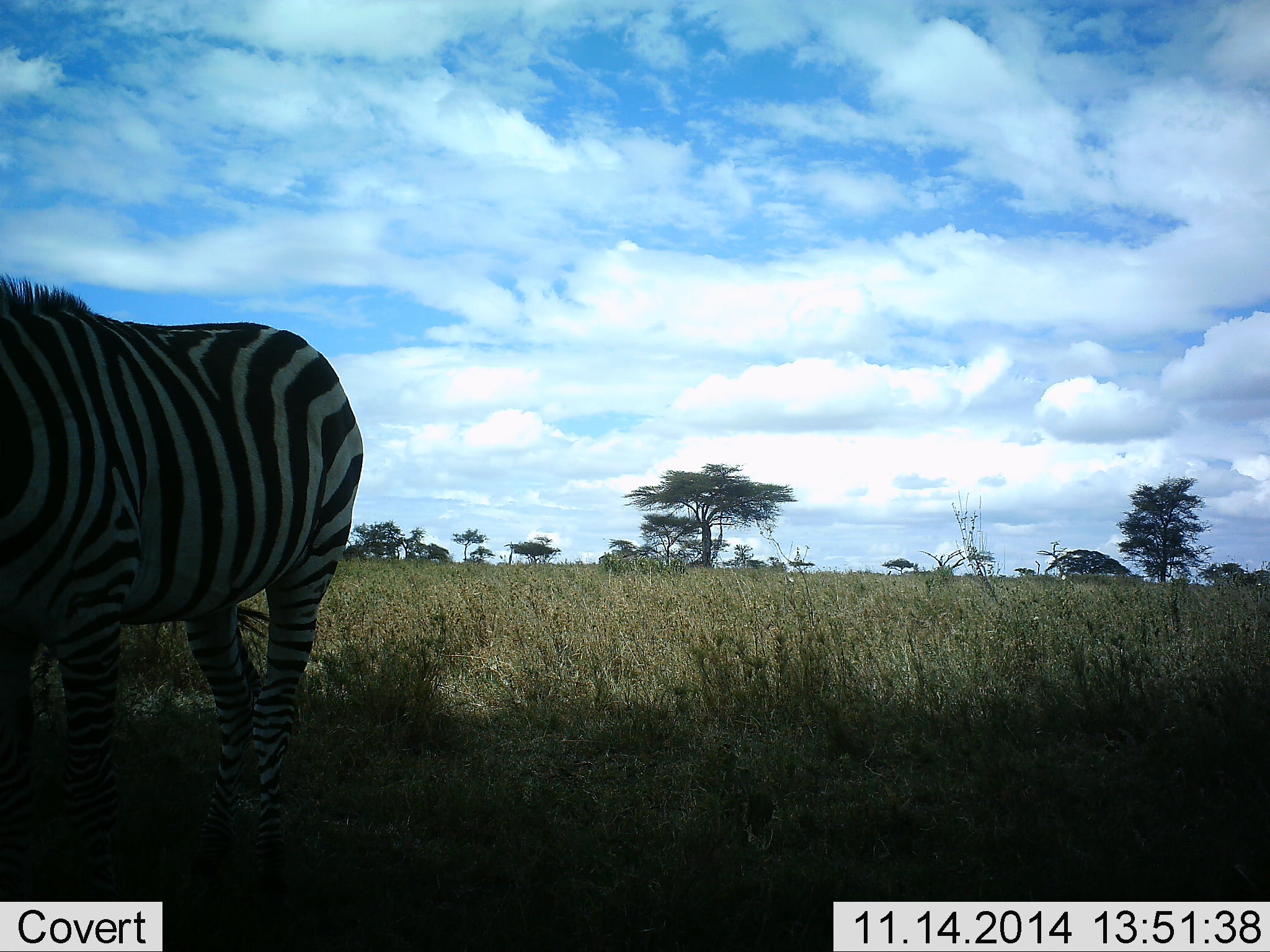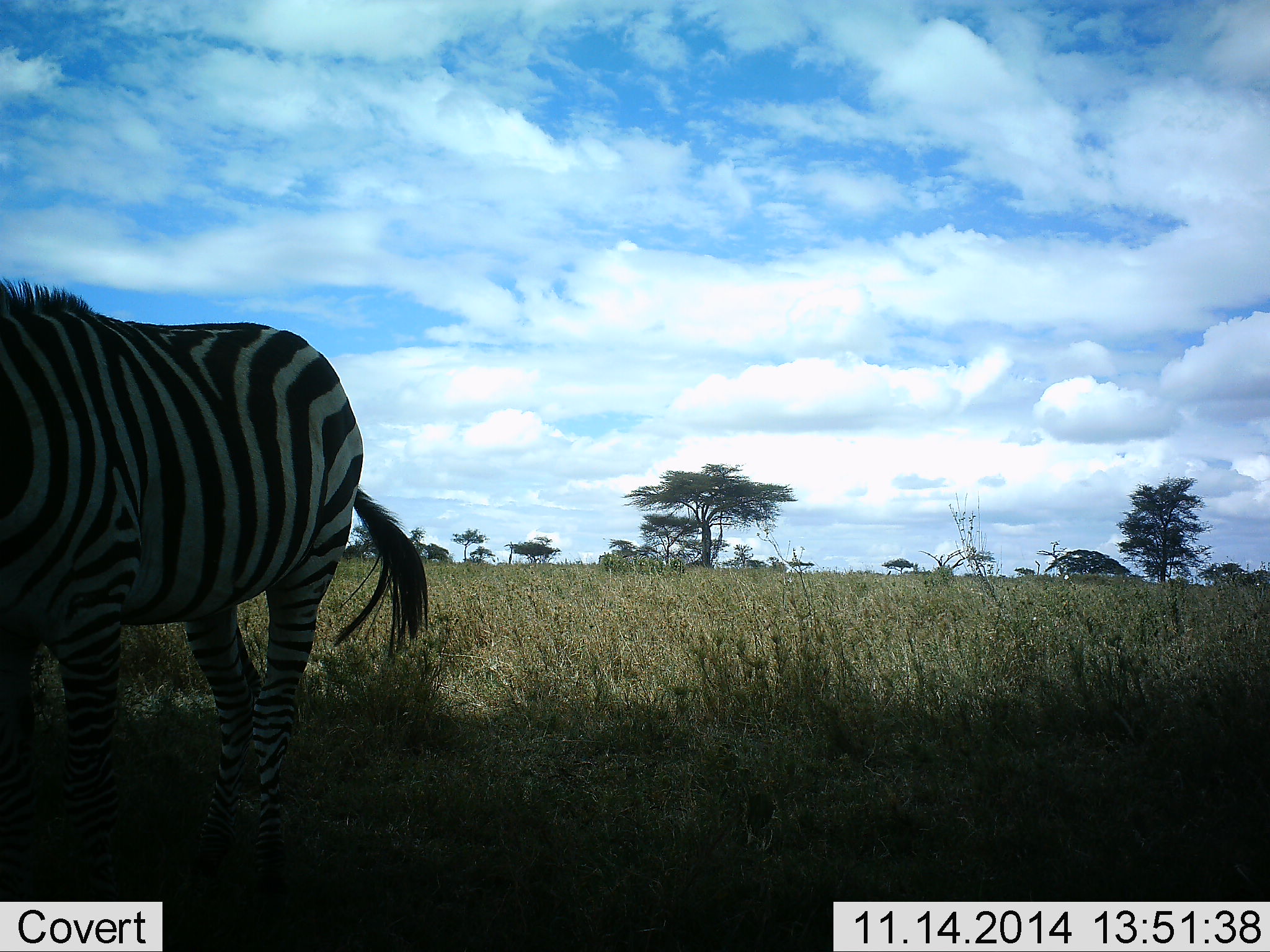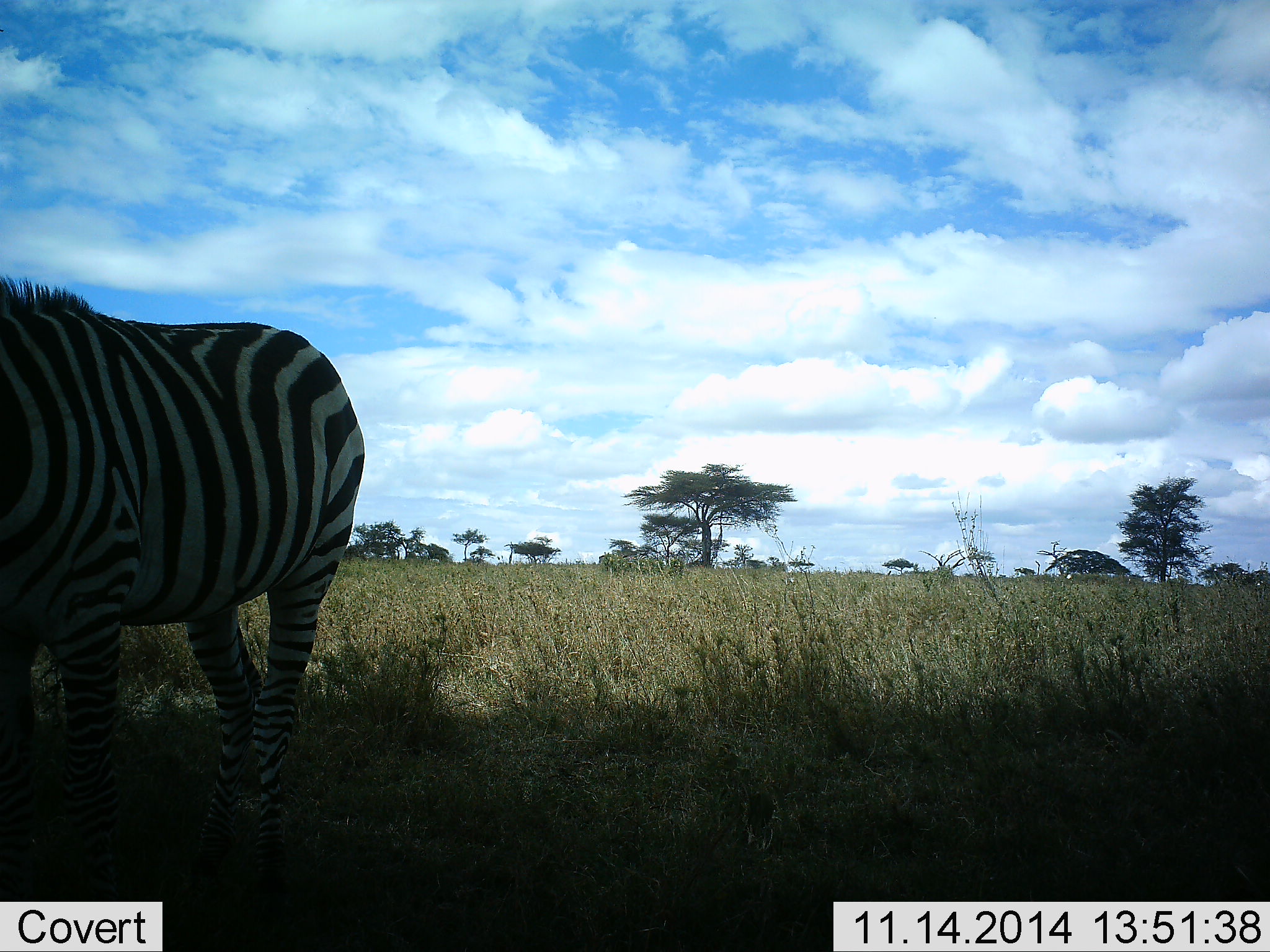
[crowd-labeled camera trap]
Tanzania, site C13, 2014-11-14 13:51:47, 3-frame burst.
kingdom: Animalia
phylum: Chordata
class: Mammalia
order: Perissodactyla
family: Equidae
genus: Equus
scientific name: Equus quagga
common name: plains zebra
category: zebra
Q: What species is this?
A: Zebra (plains zebra) (Equus quagga).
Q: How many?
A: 1.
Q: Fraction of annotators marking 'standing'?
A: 90%.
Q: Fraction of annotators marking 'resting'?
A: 0%.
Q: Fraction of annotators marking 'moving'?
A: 0%.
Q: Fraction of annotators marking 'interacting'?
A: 0%.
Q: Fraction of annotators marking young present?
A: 0%.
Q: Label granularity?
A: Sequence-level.